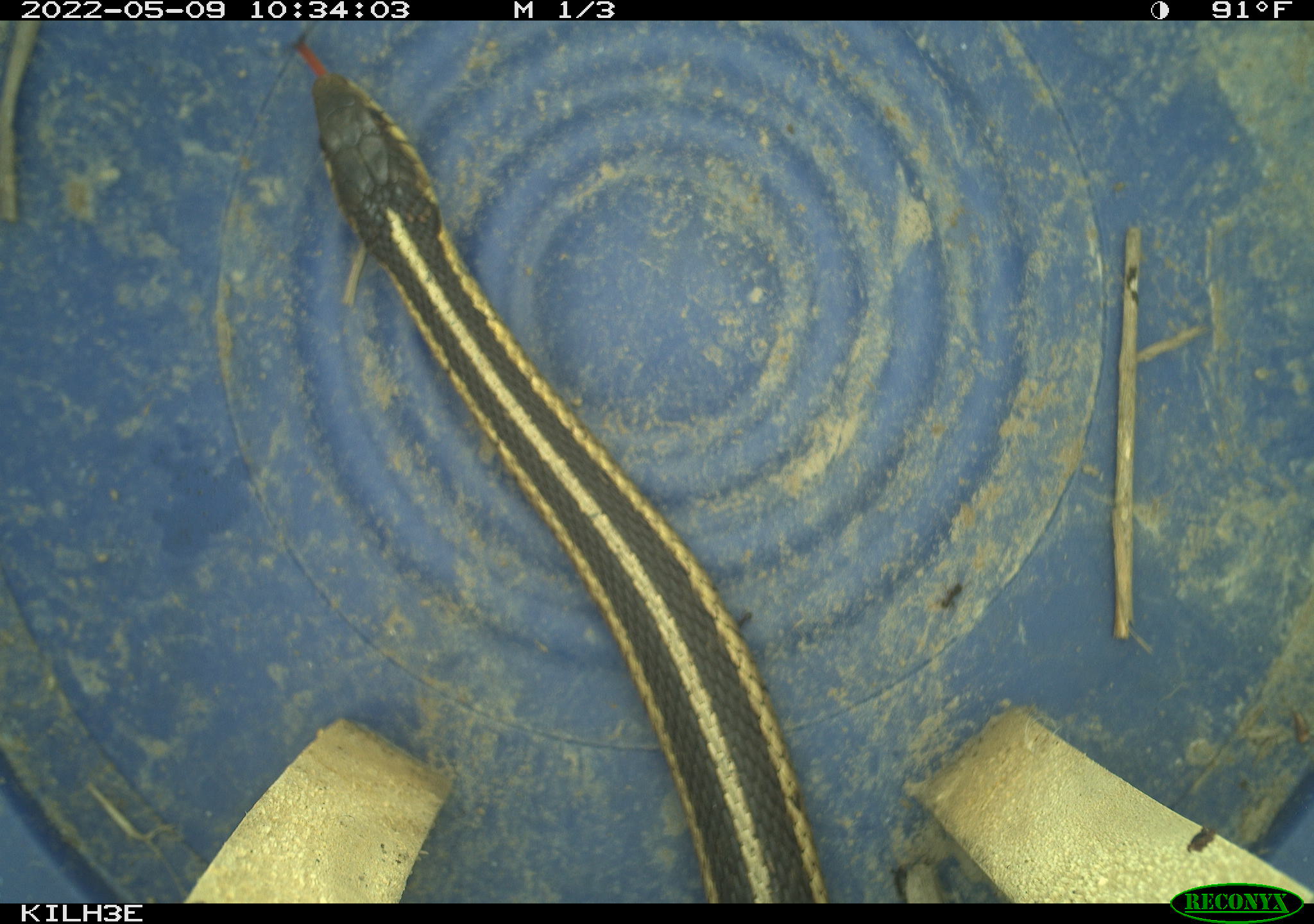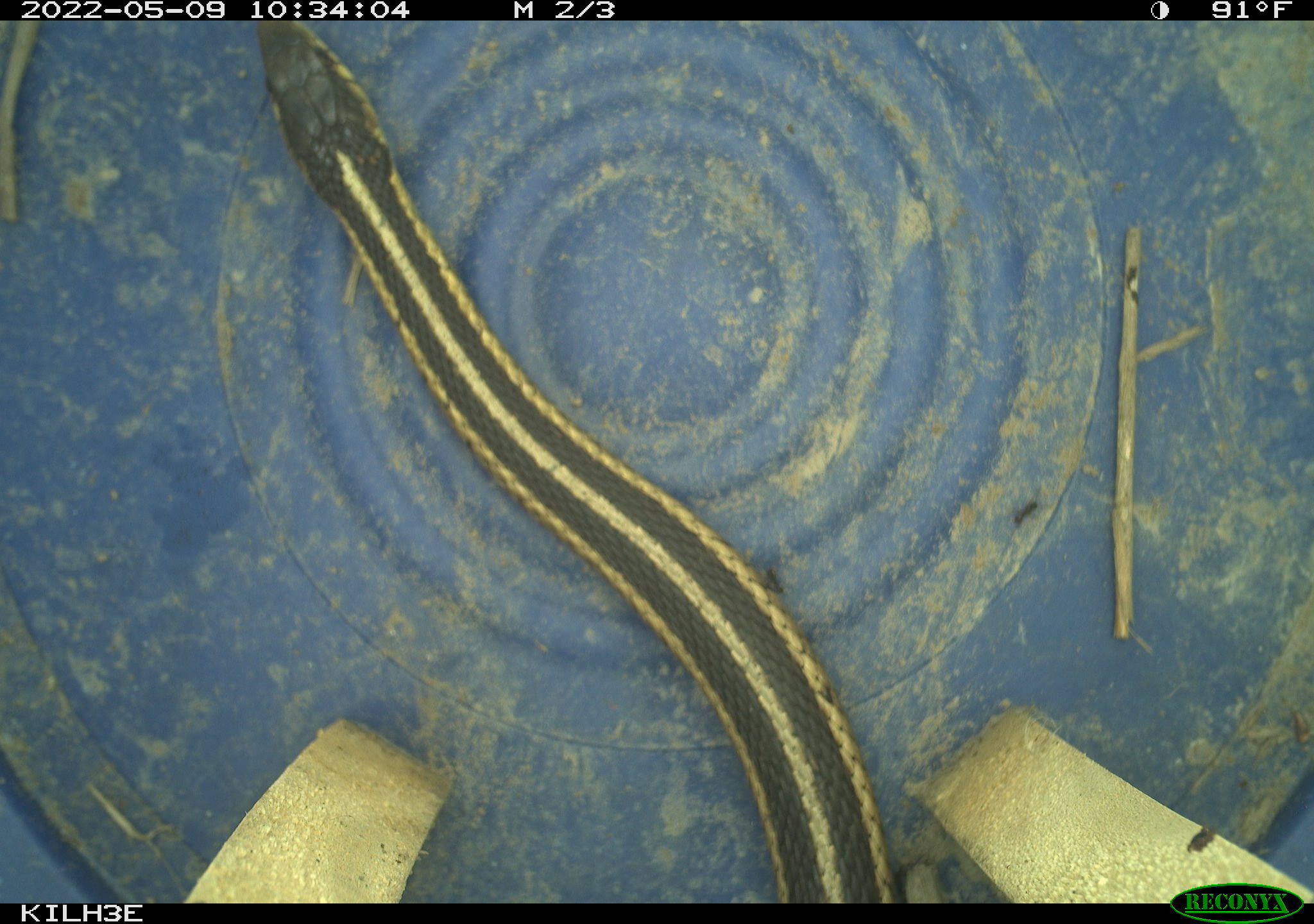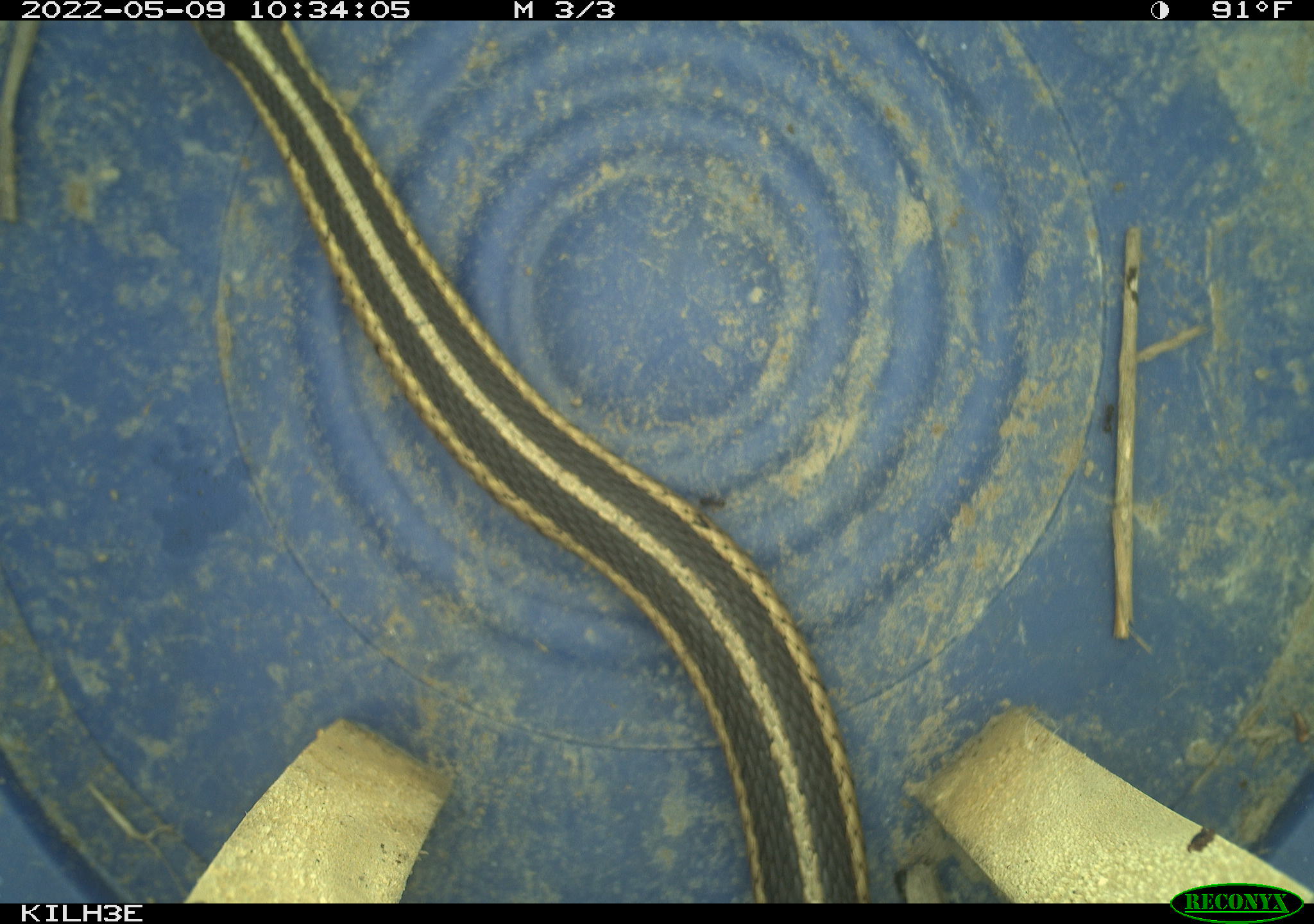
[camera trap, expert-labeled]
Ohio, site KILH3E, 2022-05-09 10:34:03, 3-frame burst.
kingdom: Animalia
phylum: Chordata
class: Reptilia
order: Squamata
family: Colubridae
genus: Thamnophis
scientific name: Thamnophis sirtalis sirtalis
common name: eastern gartersnake